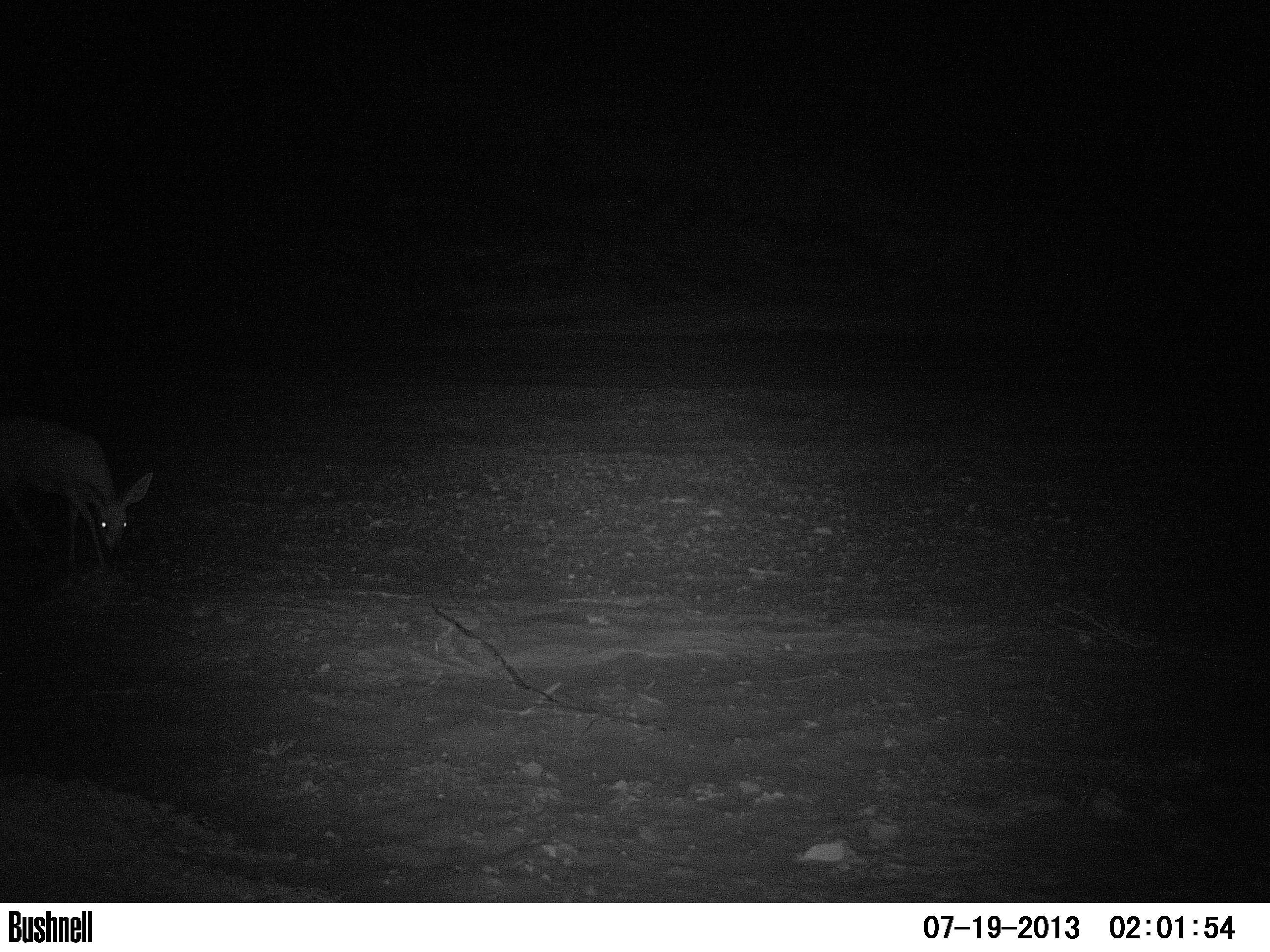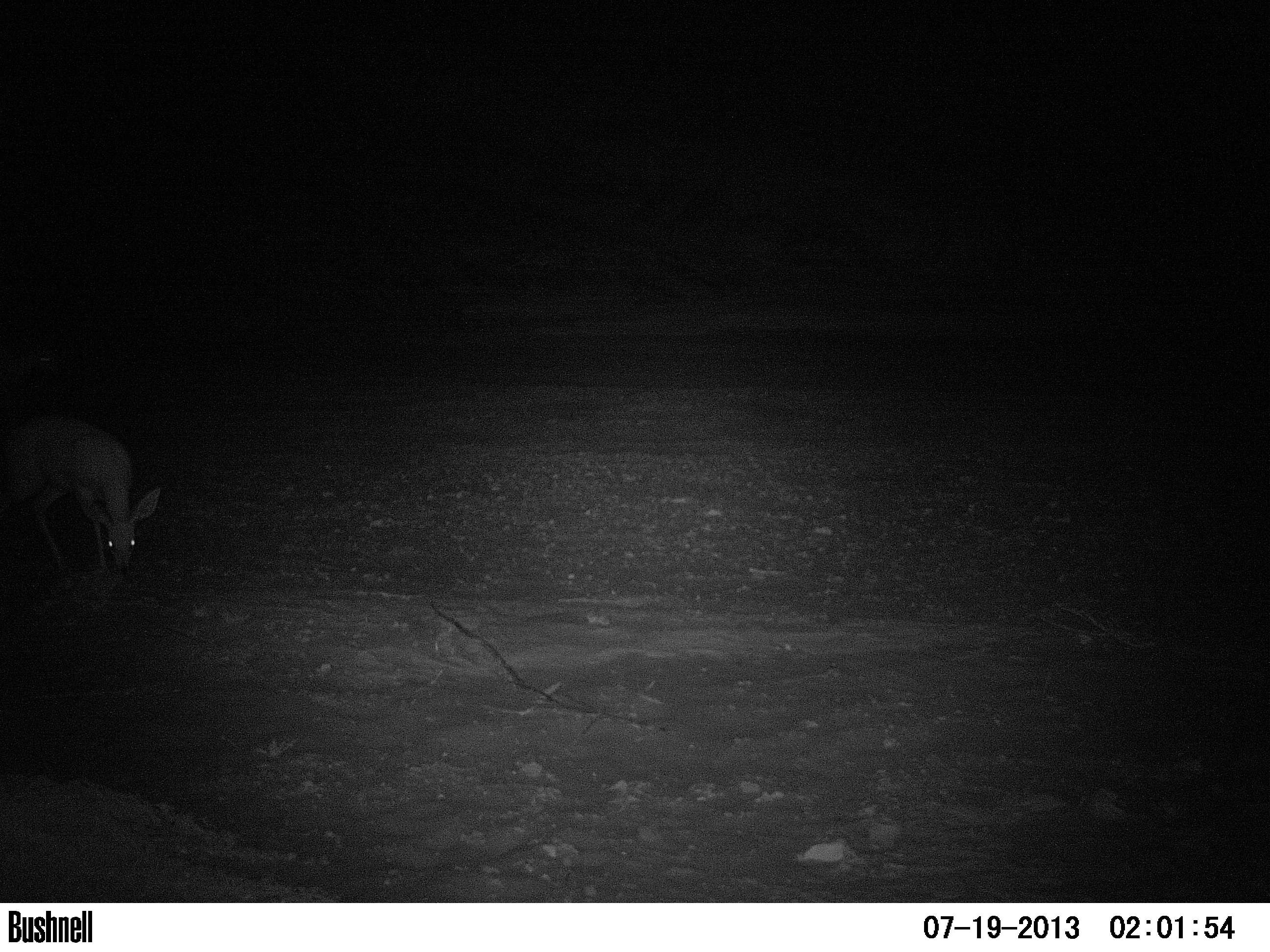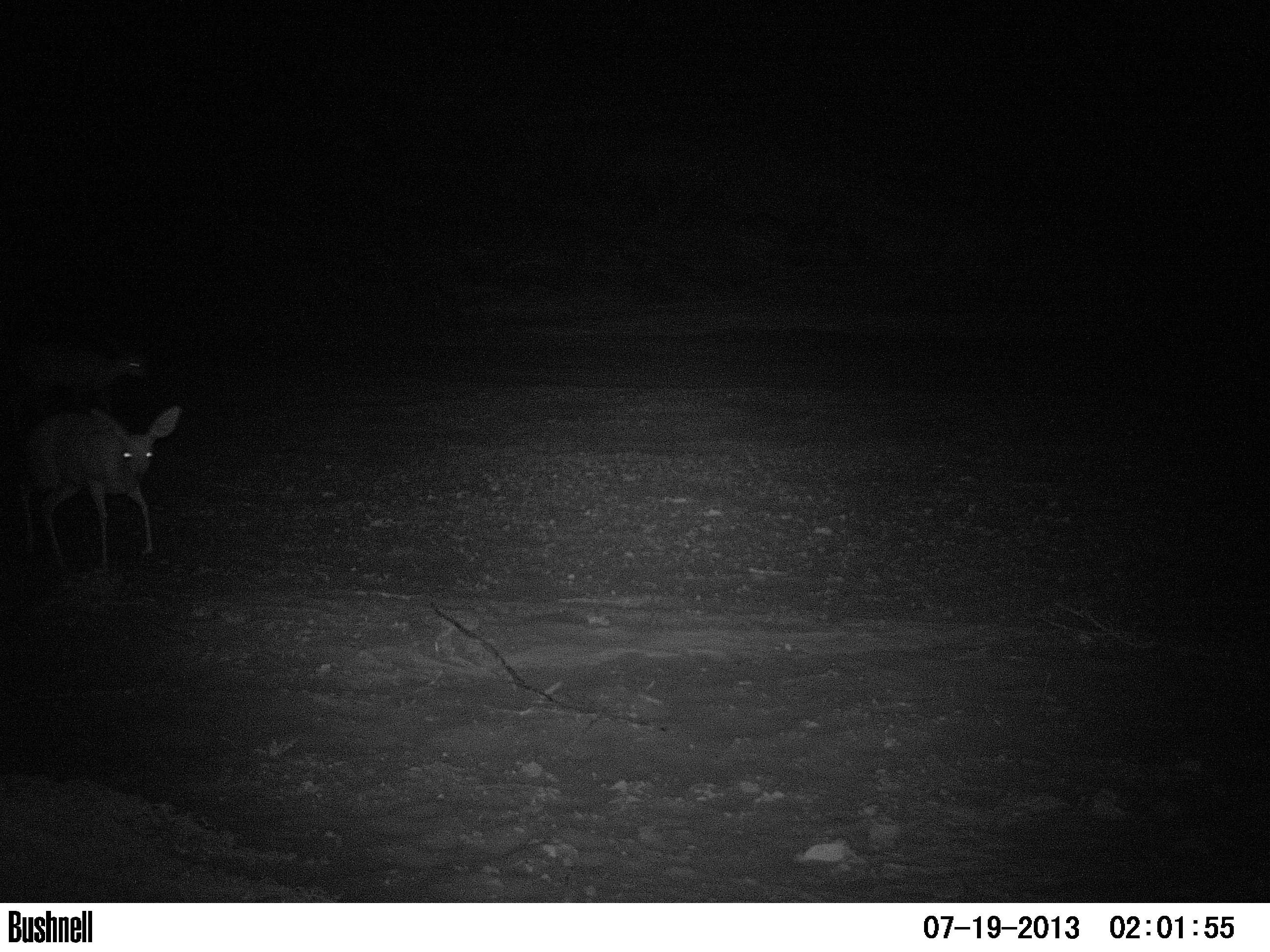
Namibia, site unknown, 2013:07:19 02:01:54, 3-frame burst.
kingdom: Animalia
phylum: Chordata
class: Mammalia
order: Artiodactyla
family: Bovidae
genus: Raphicerus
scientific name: Raphicerus campestris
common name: steenbok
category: raphiceros campestris